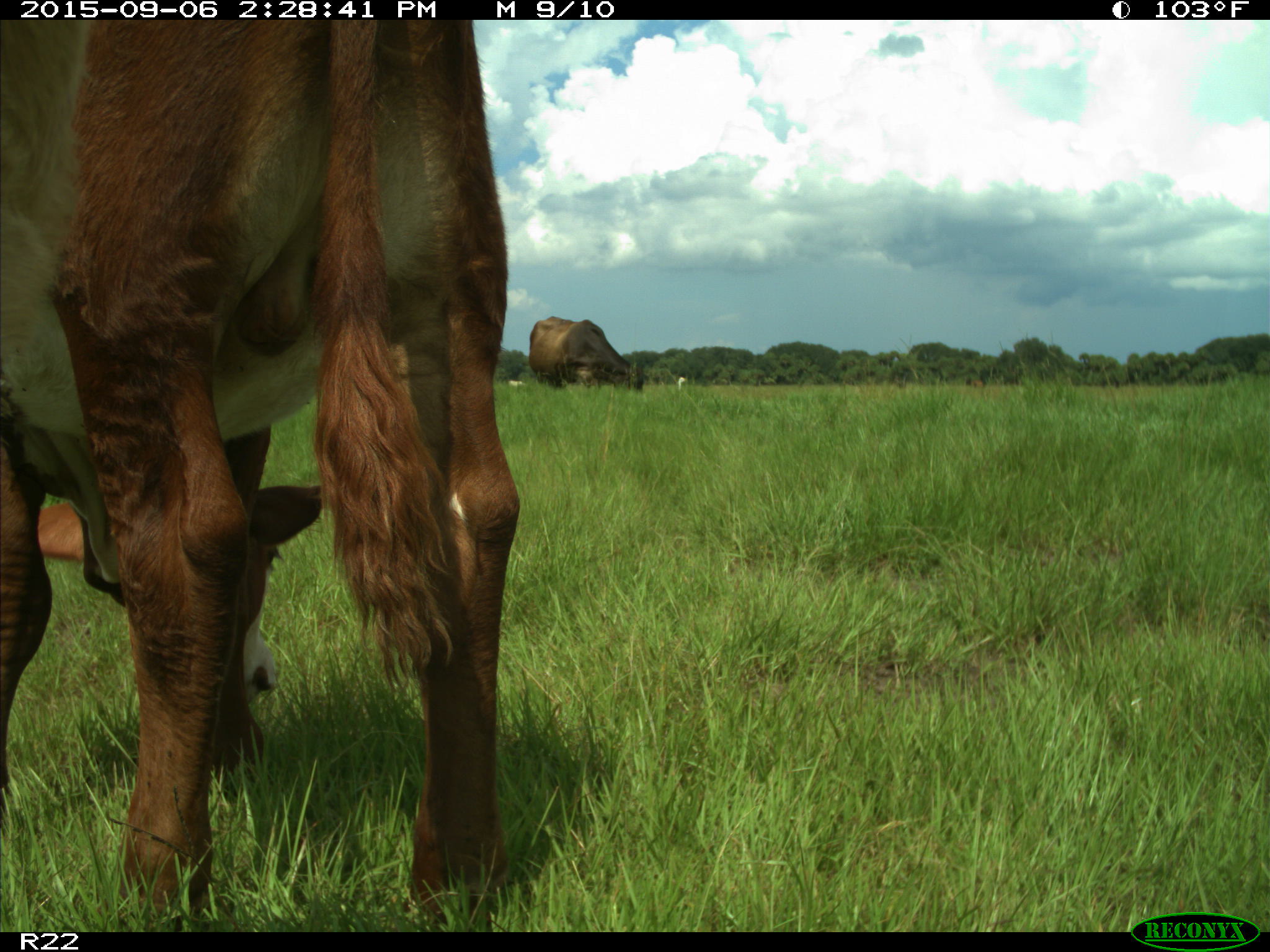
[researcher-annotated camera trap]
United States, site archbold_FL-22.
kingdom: Animalia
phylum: Chordata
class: Mammalia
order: Artiodactyla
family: Bovidae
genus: Bos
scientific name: Bos taurus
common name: domestic cow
Bos taurus (domestic cow).